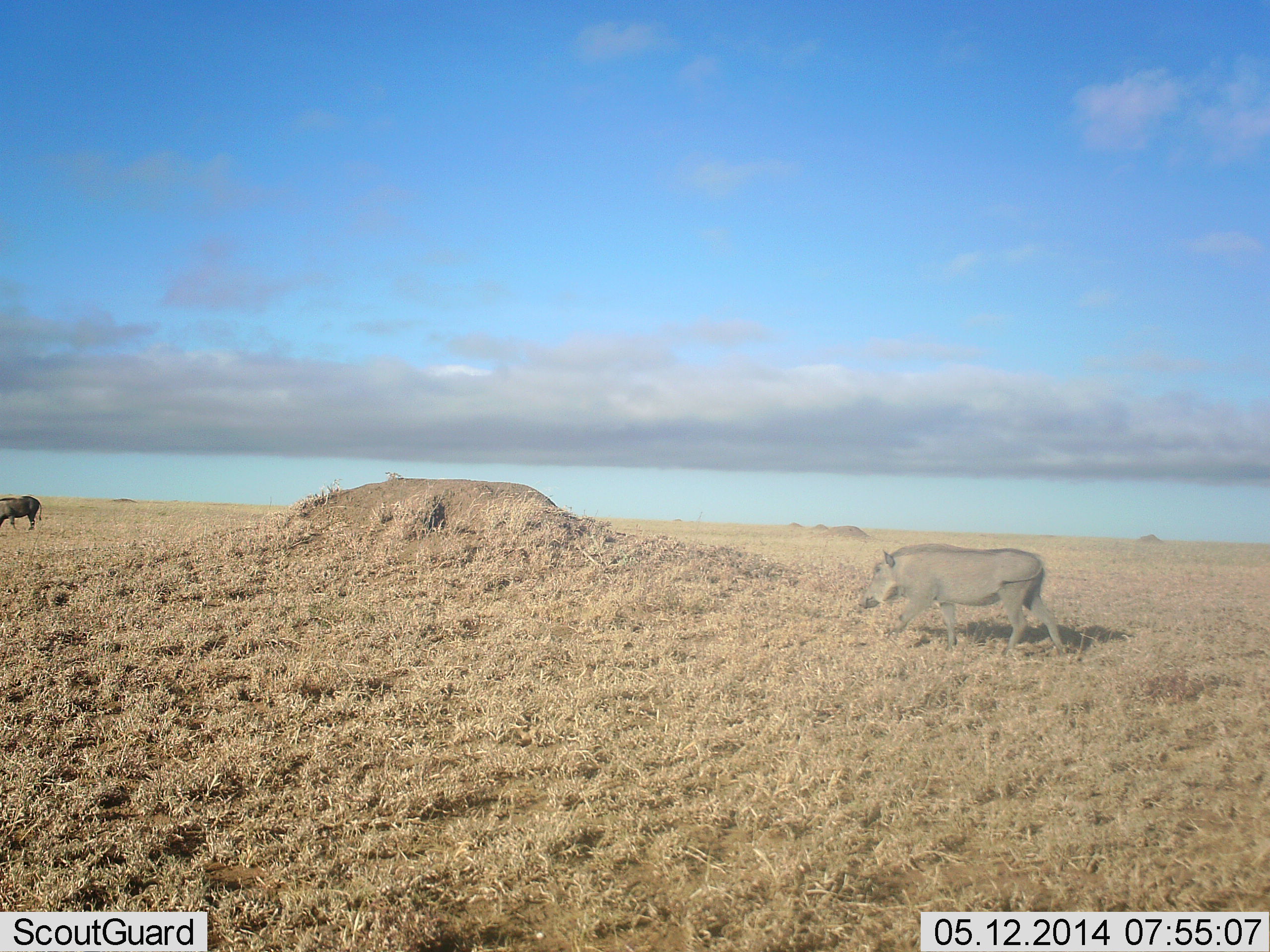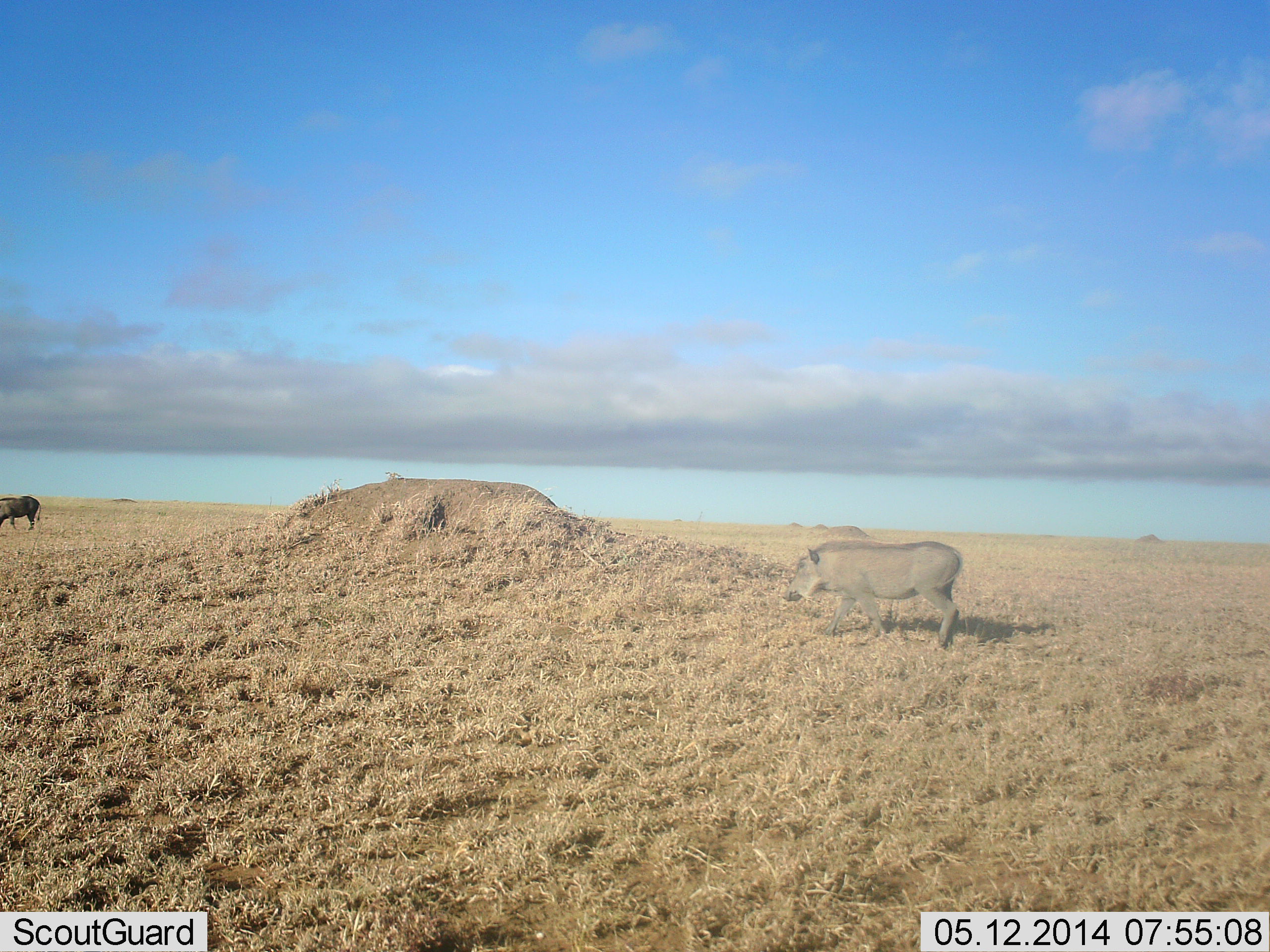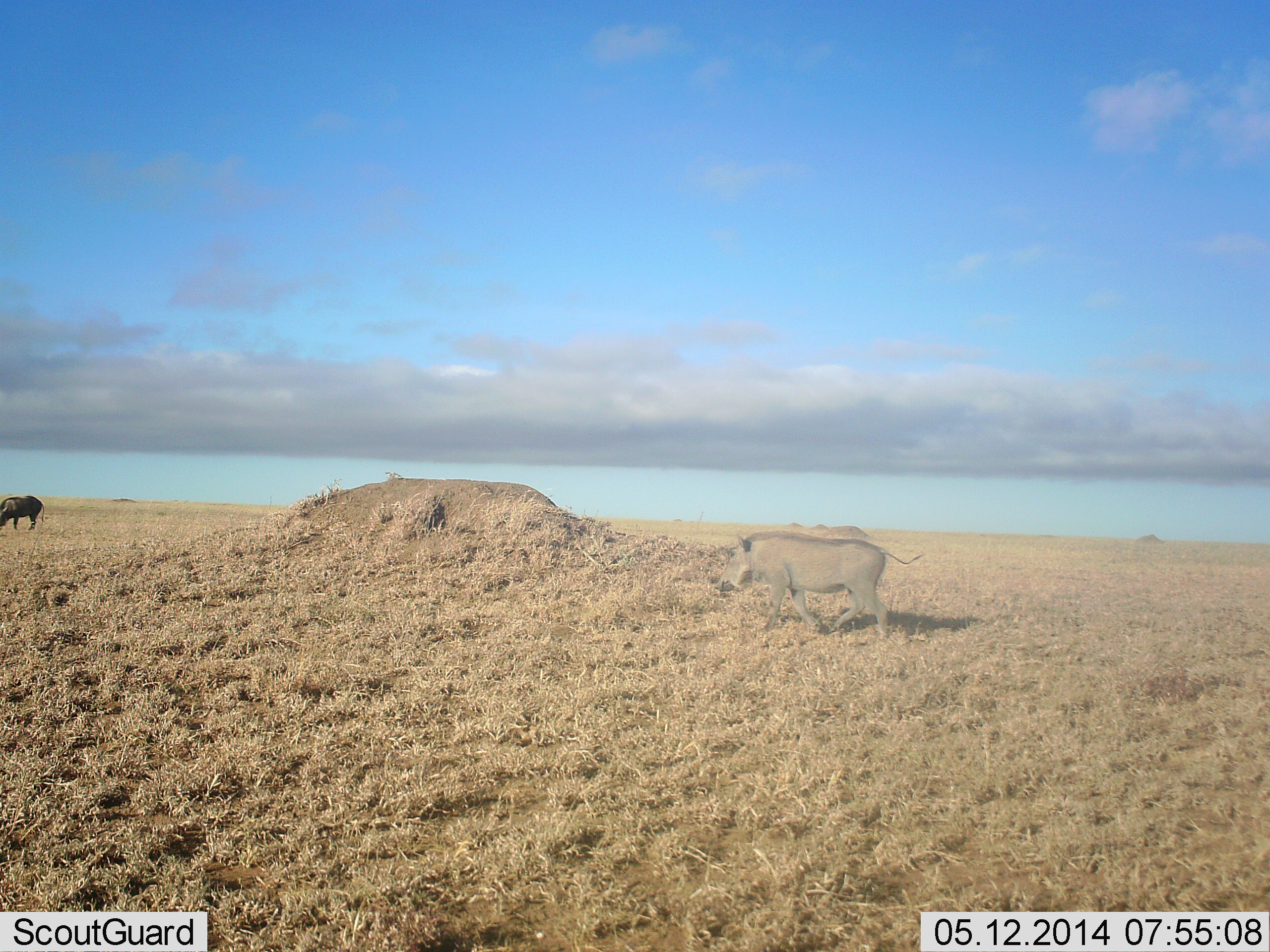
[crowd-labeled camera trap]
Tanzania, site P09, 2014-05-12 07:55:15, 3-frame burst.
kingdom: Animalia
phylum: Chordata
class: Mammalia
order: Artiodactyla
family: Suidae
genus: Phacochoerus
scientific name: Phacochoerus africanus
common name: warthog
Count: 2.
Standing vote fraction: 36%.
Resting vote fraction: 0%.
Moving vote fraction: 91%.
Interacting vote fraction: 0%.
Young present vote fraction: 0%.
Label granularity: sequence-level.